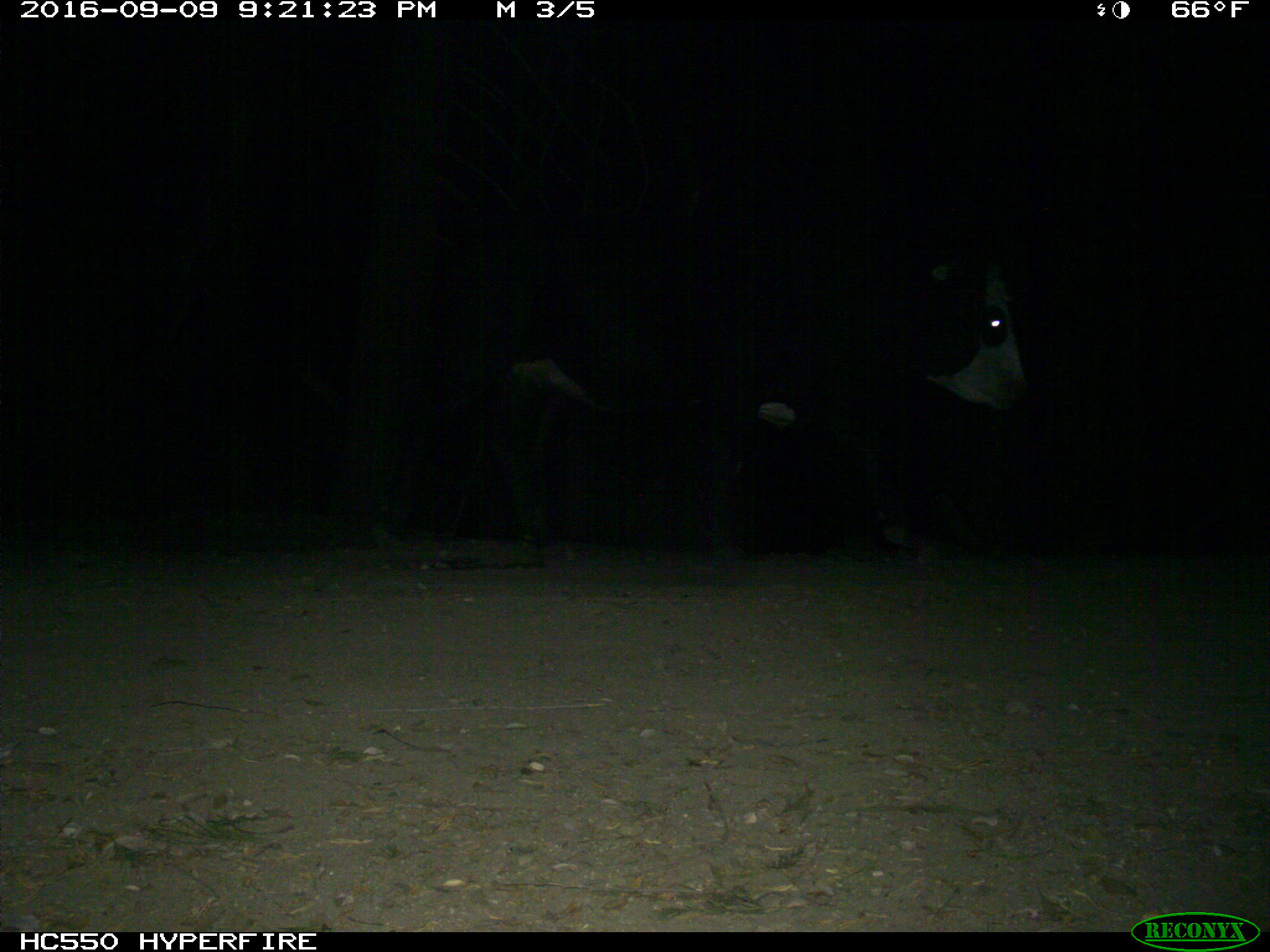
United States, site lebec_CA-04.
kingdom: Animalia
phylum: Chordata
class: Mammalia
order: Artiodactyla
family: Bovidae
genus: Bos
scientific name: Bos taurus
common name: domestic cow